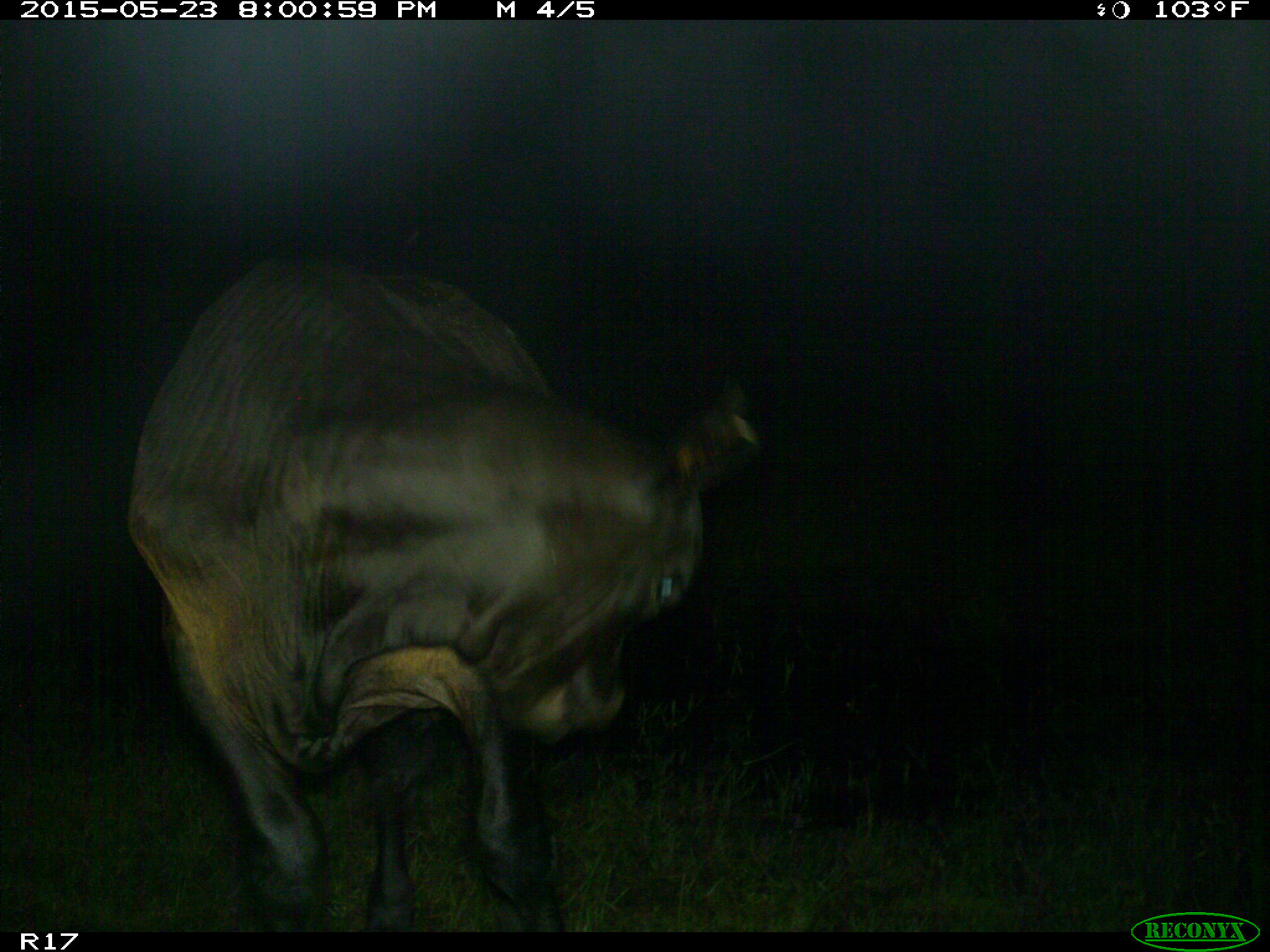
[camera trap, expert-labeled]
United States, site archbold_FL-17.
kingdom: Animalia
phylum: Chordata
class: Mammalia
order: Artiodactyla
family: Bovidae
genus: Bos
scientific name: Bos taurus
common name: domestic cow